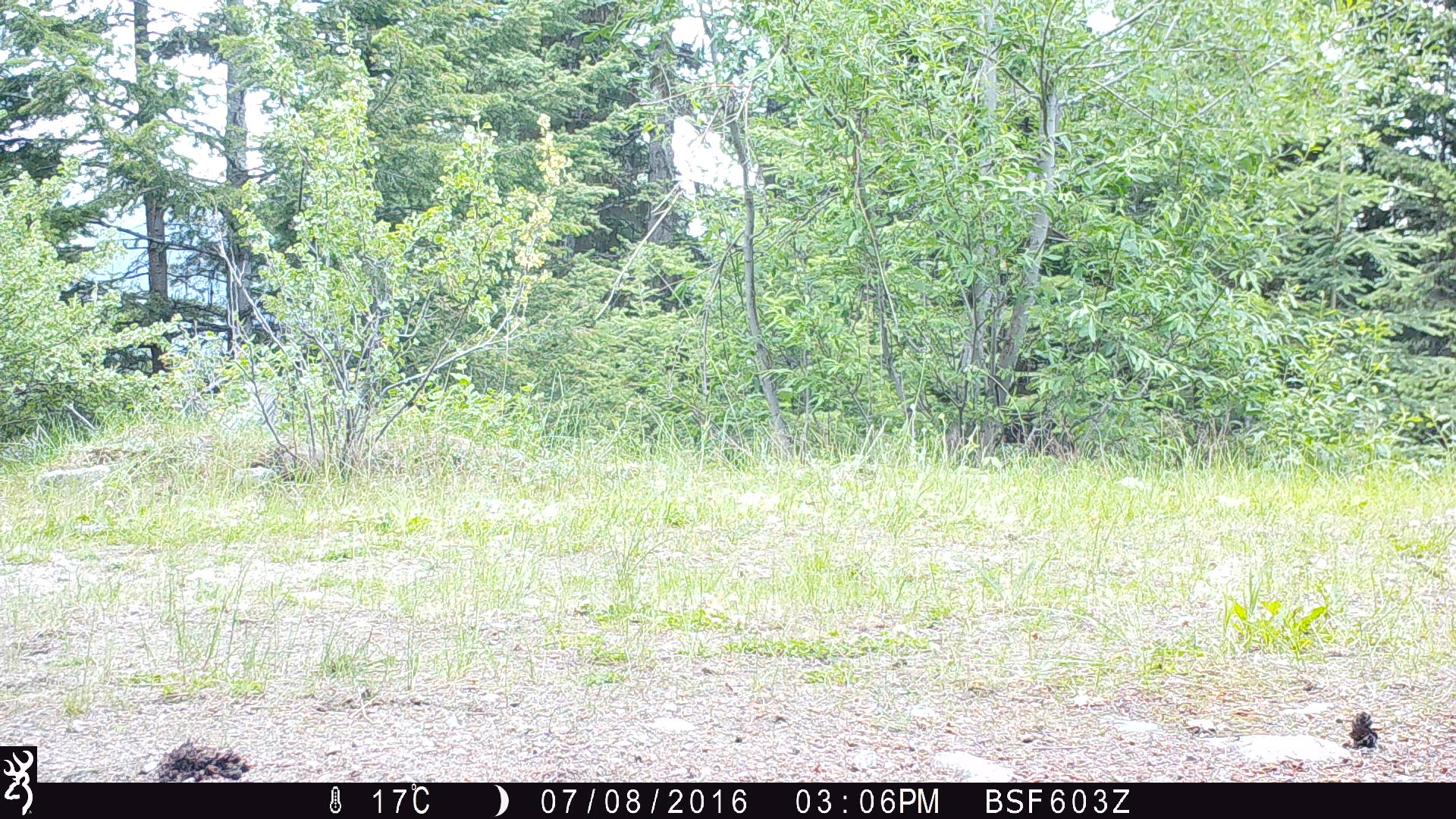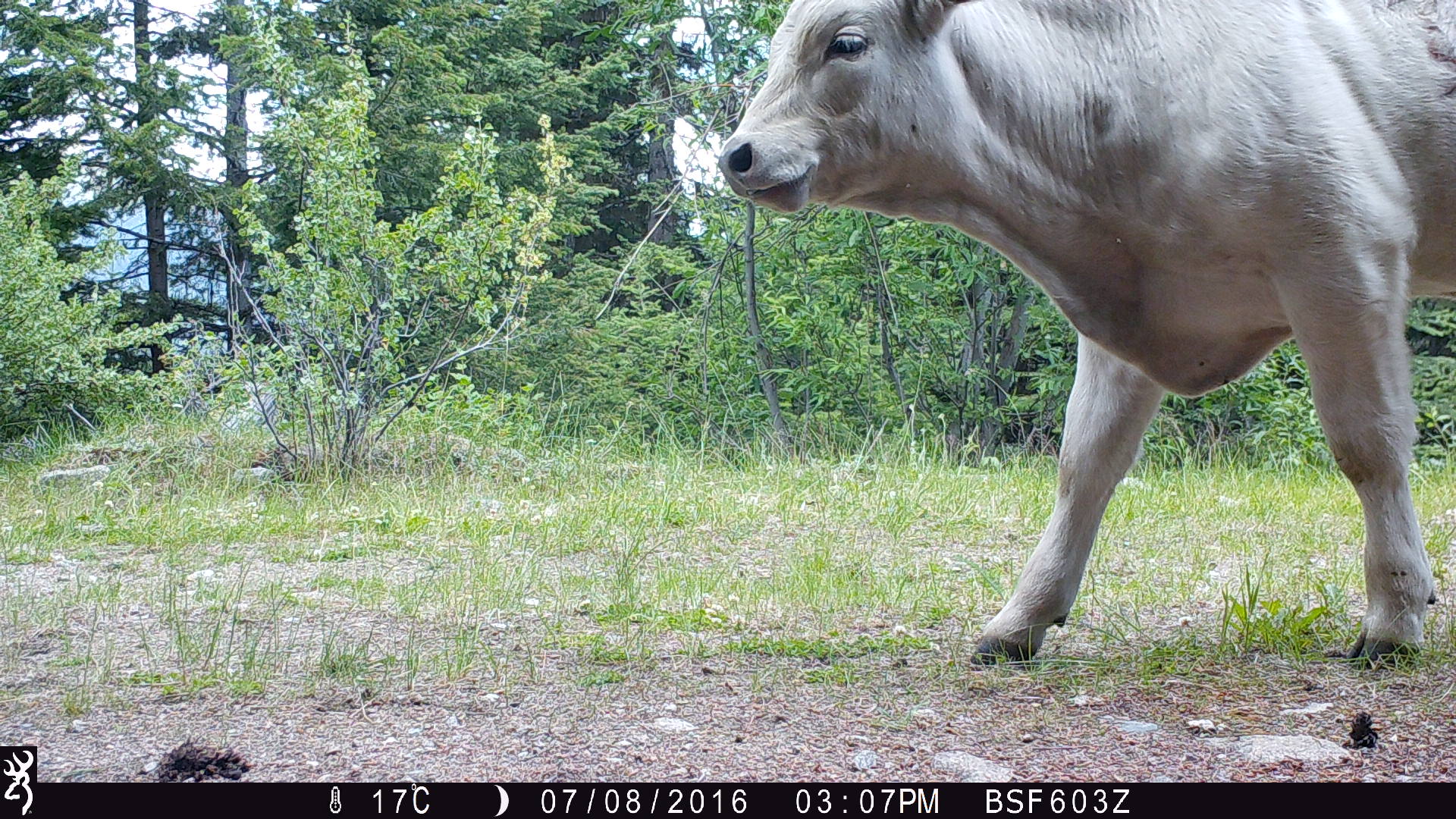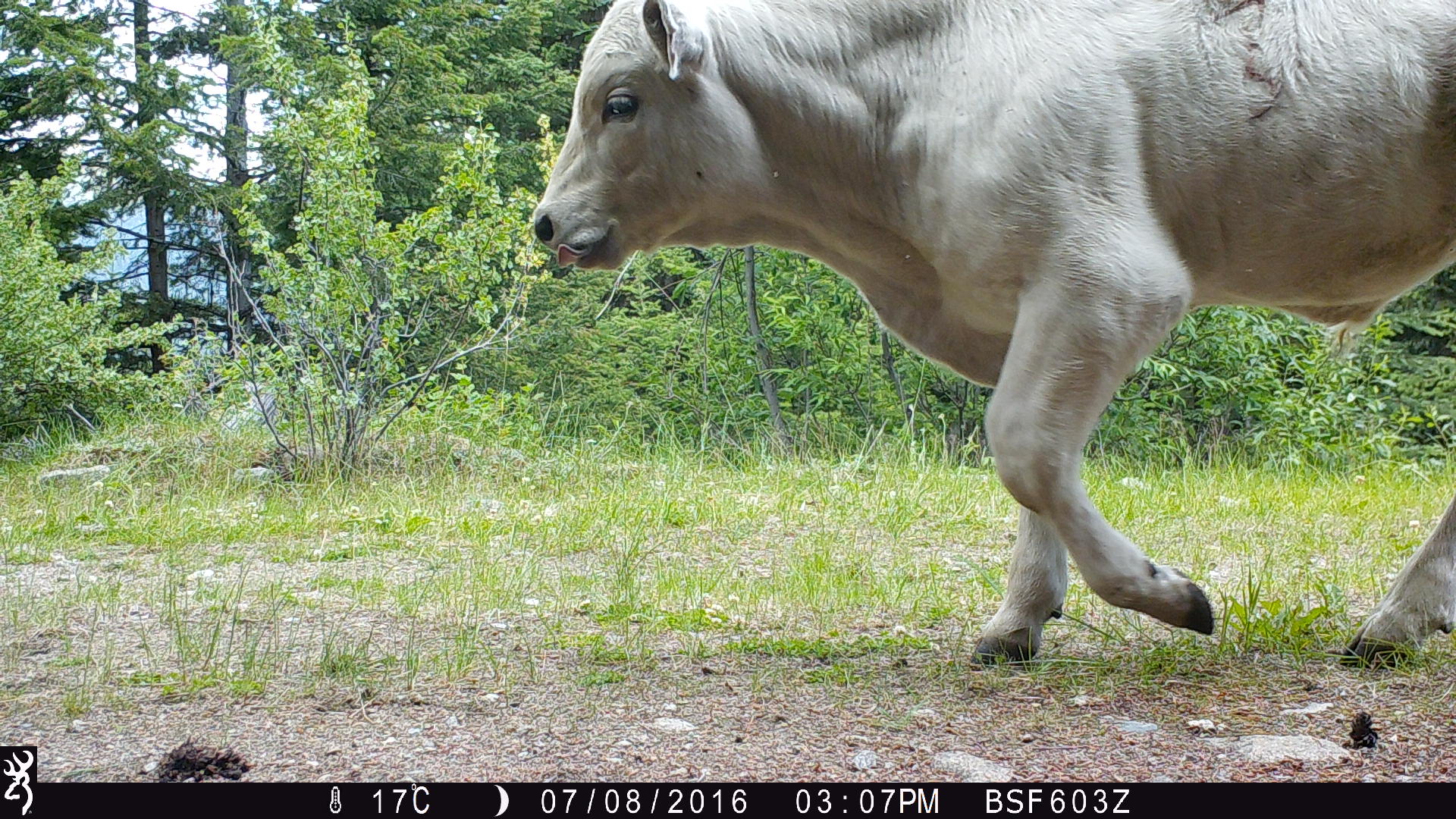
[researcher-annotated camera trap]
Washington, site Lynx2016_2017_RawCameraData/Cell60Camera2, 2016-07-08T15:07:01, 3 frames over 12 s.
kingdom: Animalia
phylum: Chordata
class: Mammalia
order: Artiodactyla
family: Bovidae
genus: Bos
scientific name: Bos taurus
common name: domestic cattle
Domestic cattle (Bos taurus). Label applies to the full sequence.